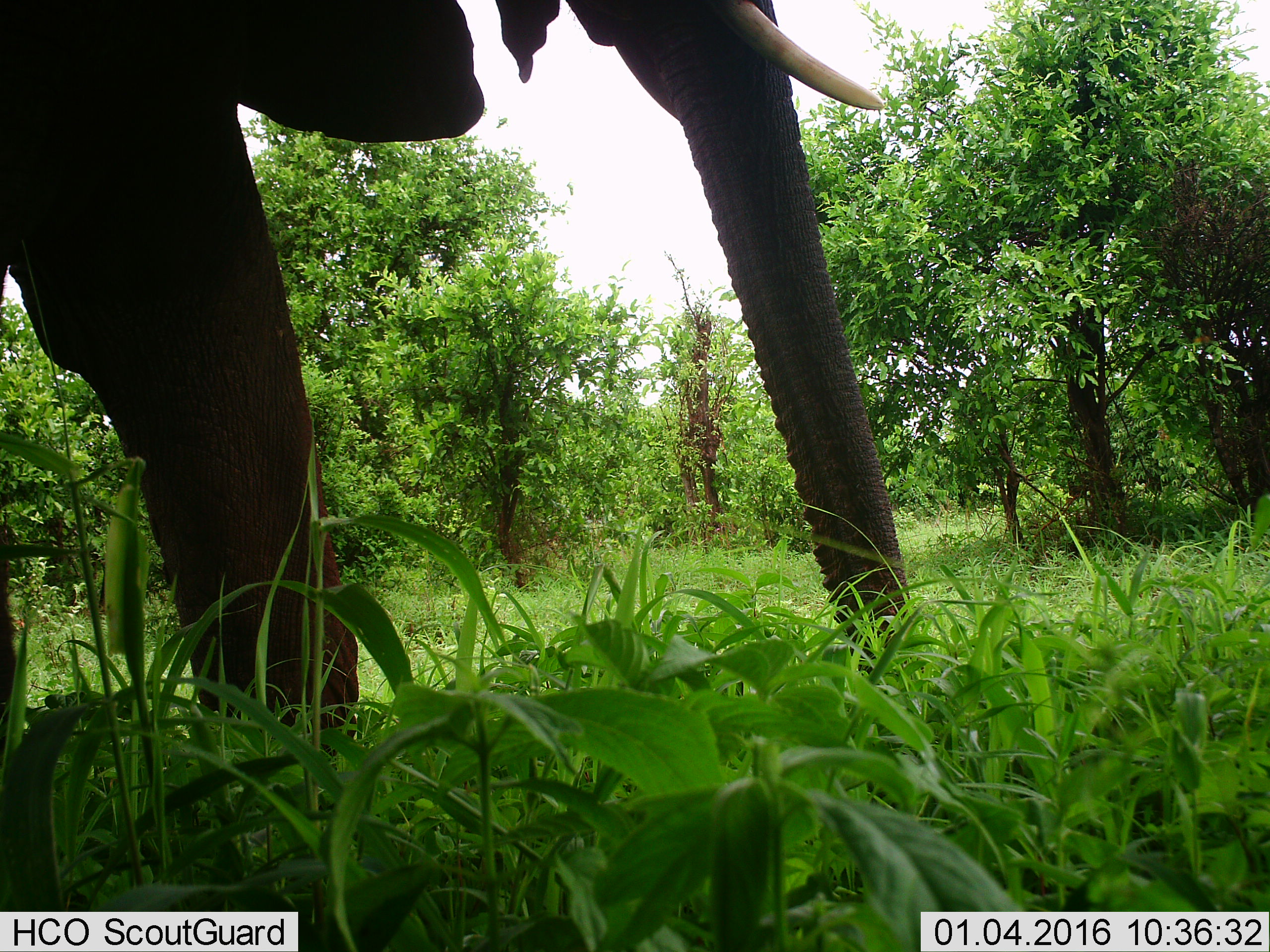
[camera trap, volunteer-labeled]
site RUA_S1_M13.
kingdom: Animalia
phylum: Chordata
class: Mammalia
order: Proboscidea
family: Elephantidae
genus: Loxodonta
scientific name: Loxodonta africana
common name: african bush elephant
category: elephant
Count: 1.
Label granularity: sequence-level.